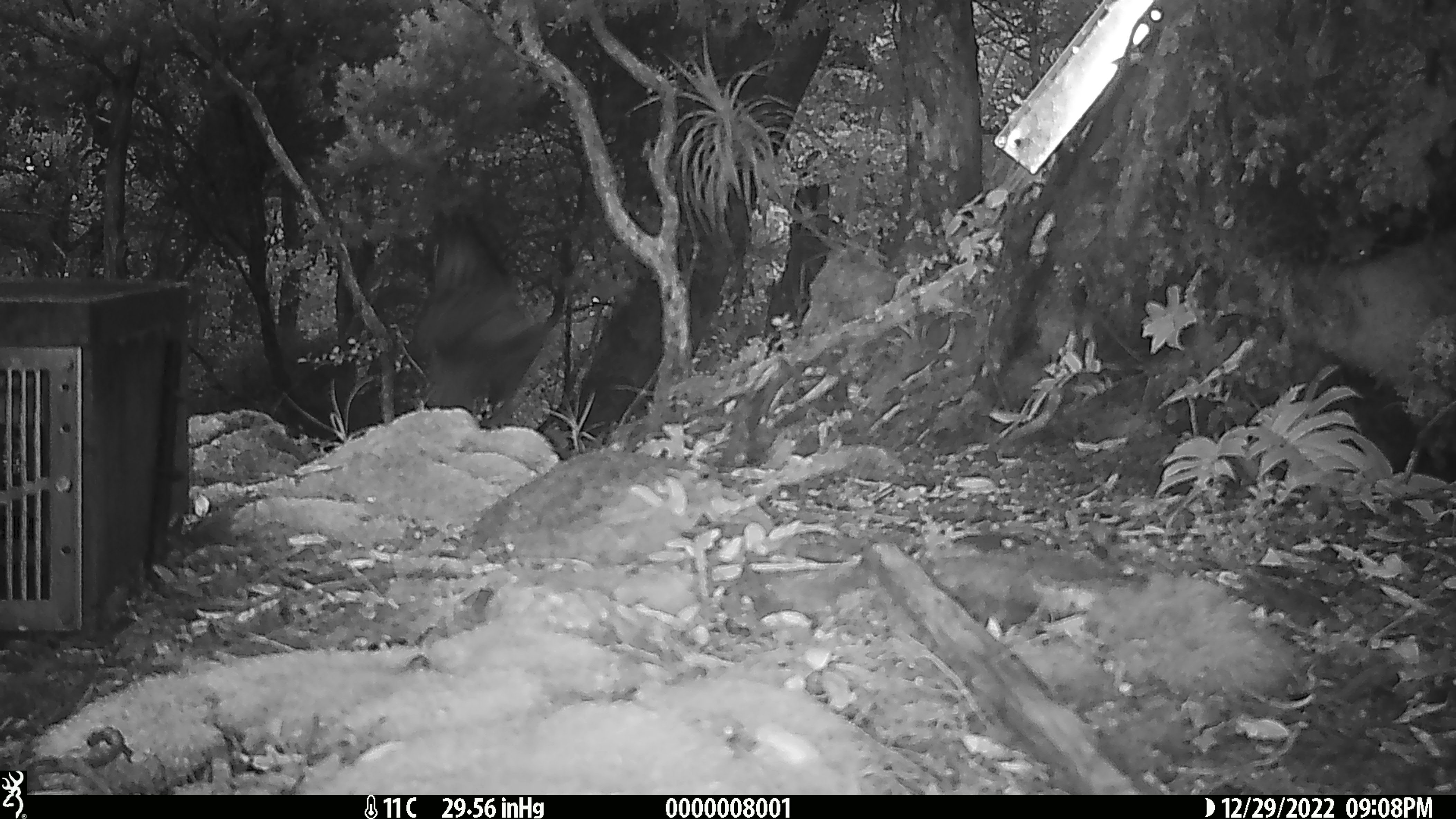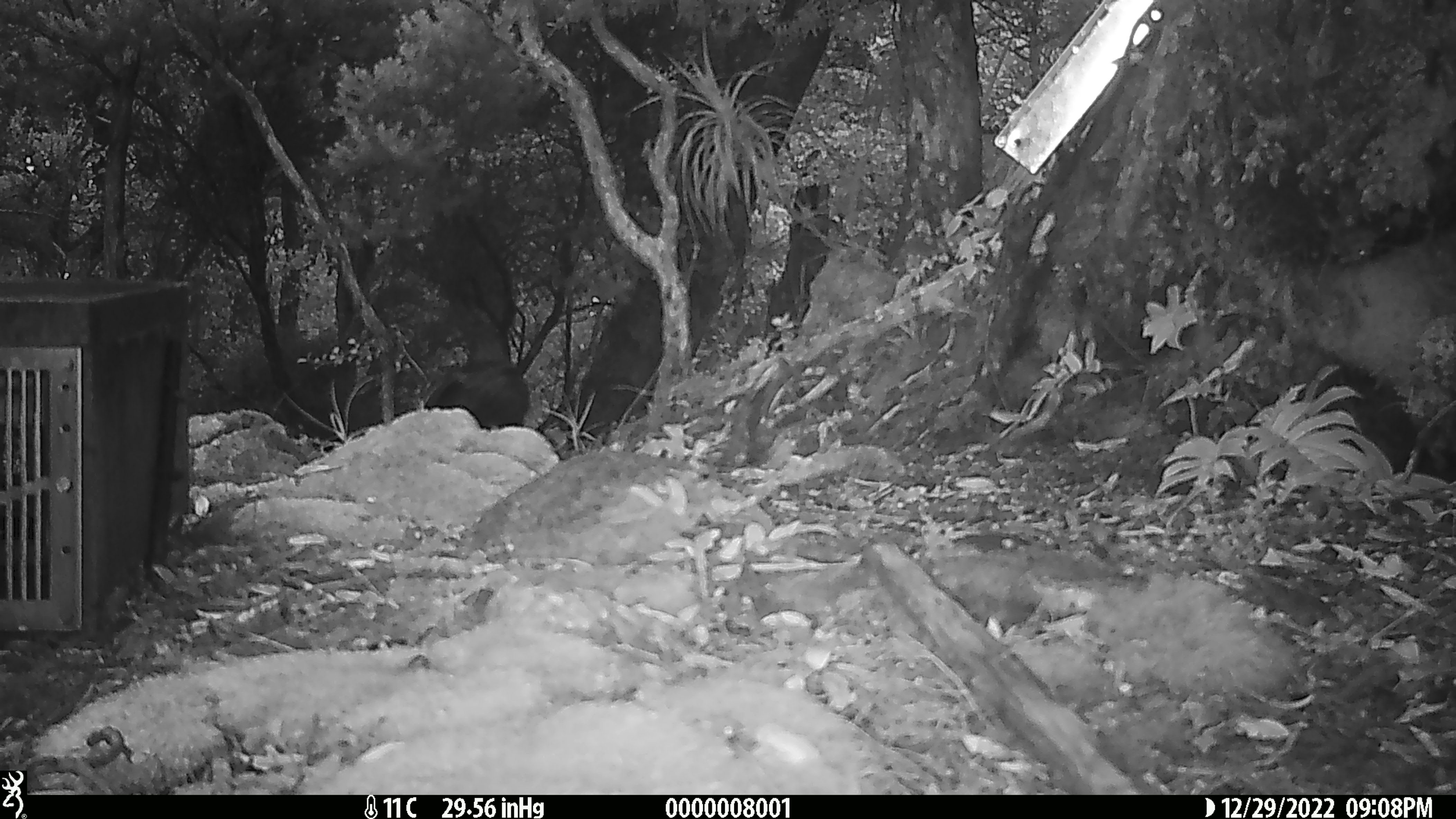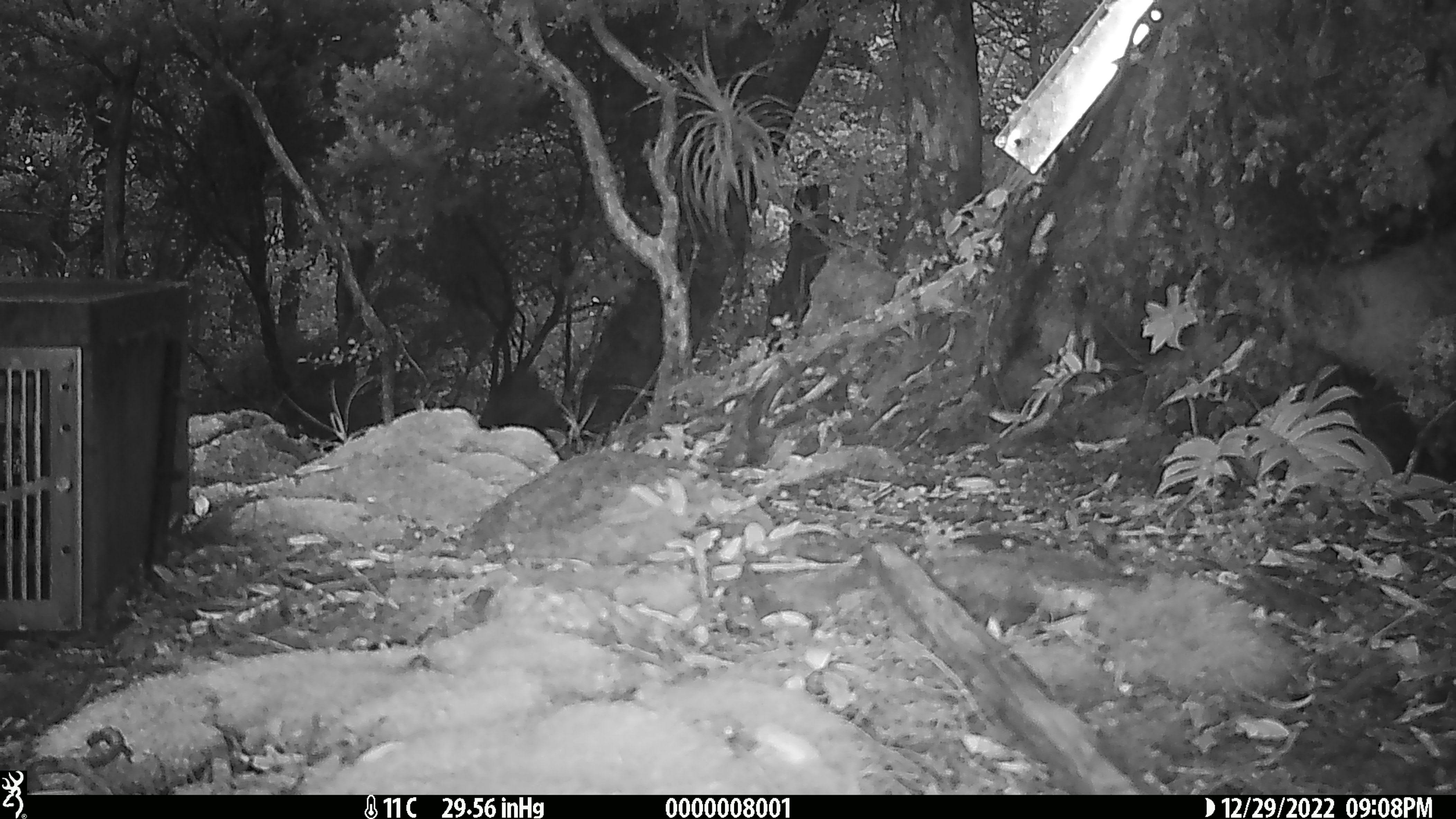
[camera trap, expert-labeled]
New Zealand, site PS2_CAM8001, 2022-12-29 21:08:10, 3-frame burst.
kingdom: Animalia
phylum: Chordata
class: Aves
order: Psittaciformes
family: Strigopidae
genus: Nestor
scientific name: Nestor notabilis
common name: kea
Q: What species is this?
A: Kea (Nestor notabilis).